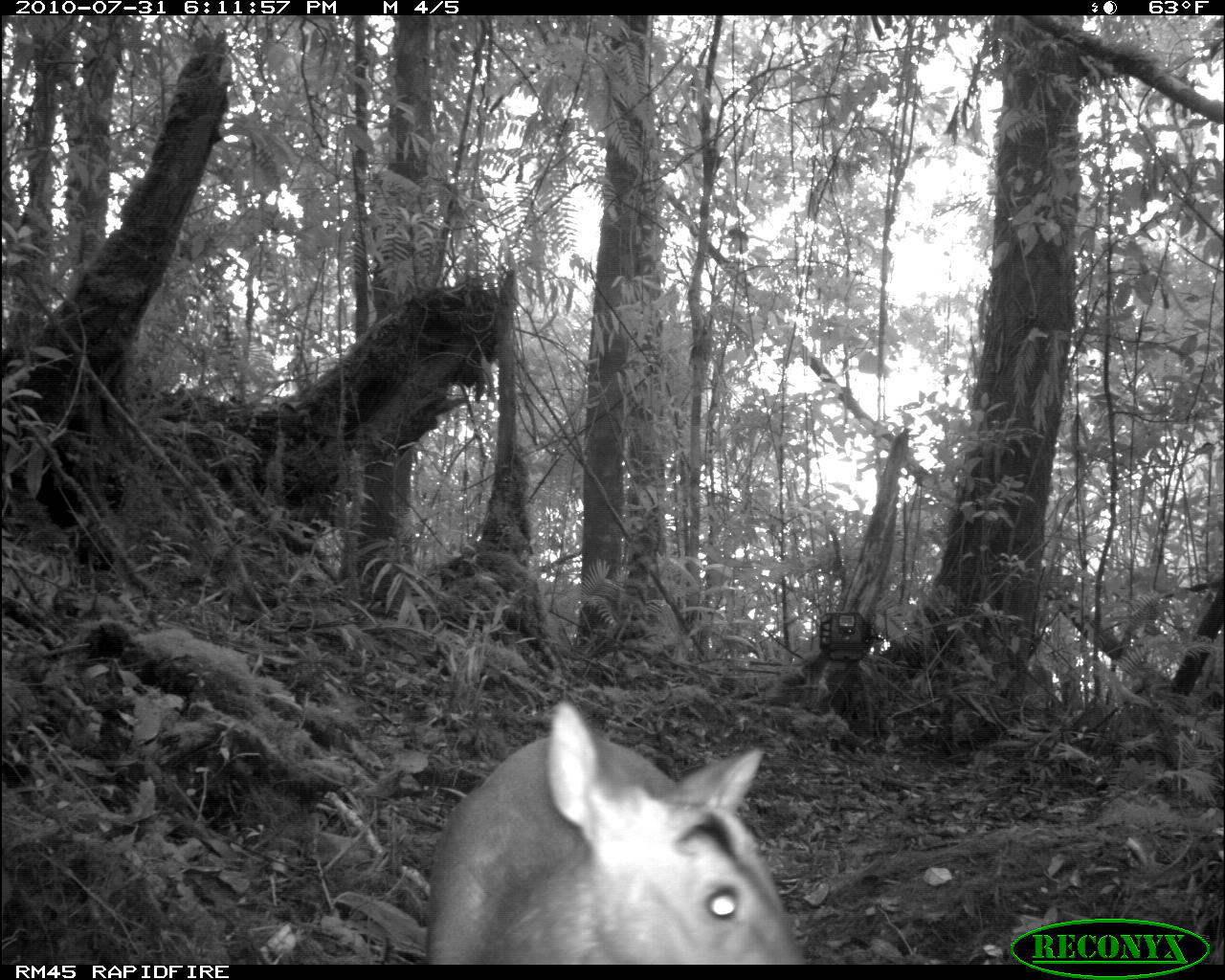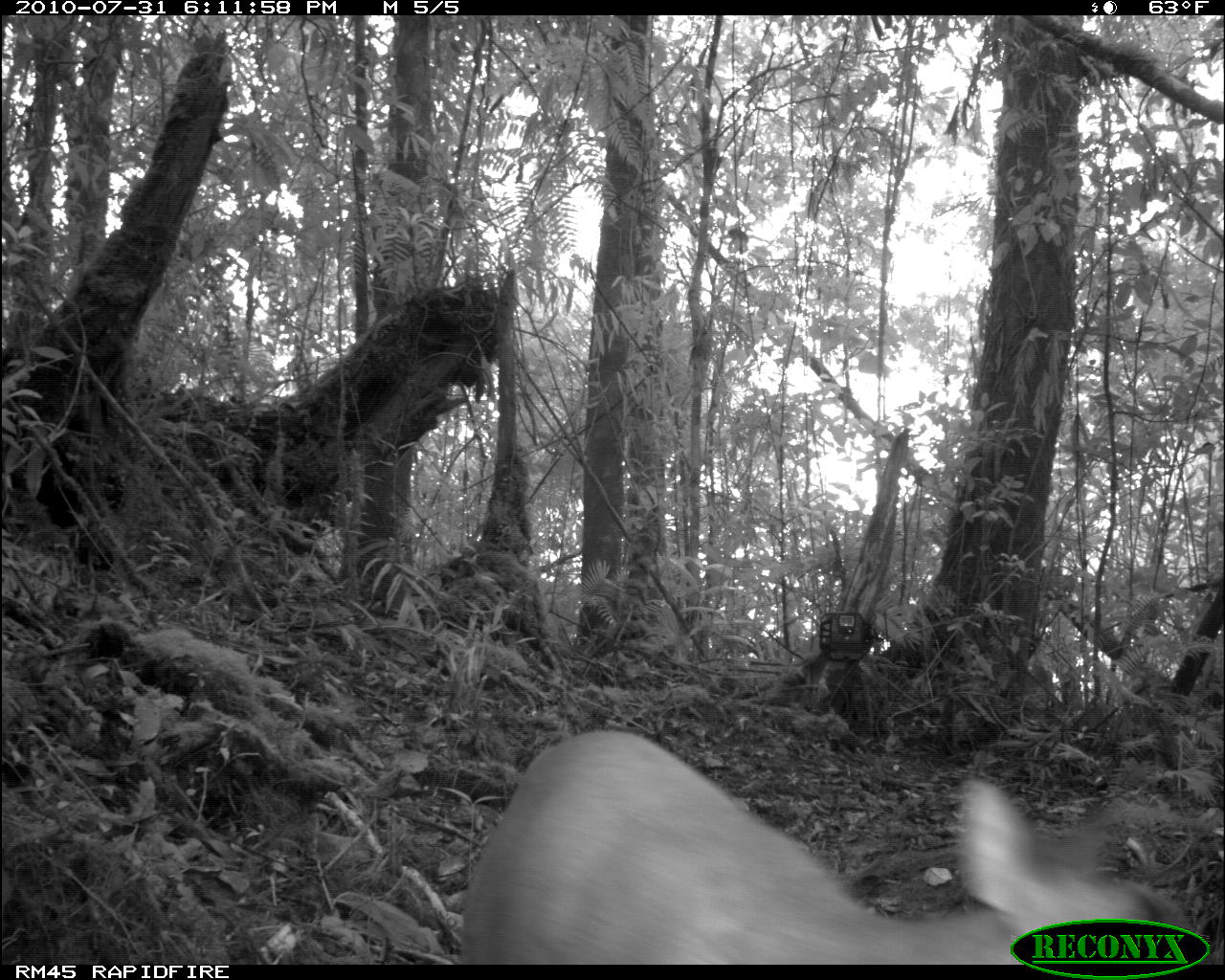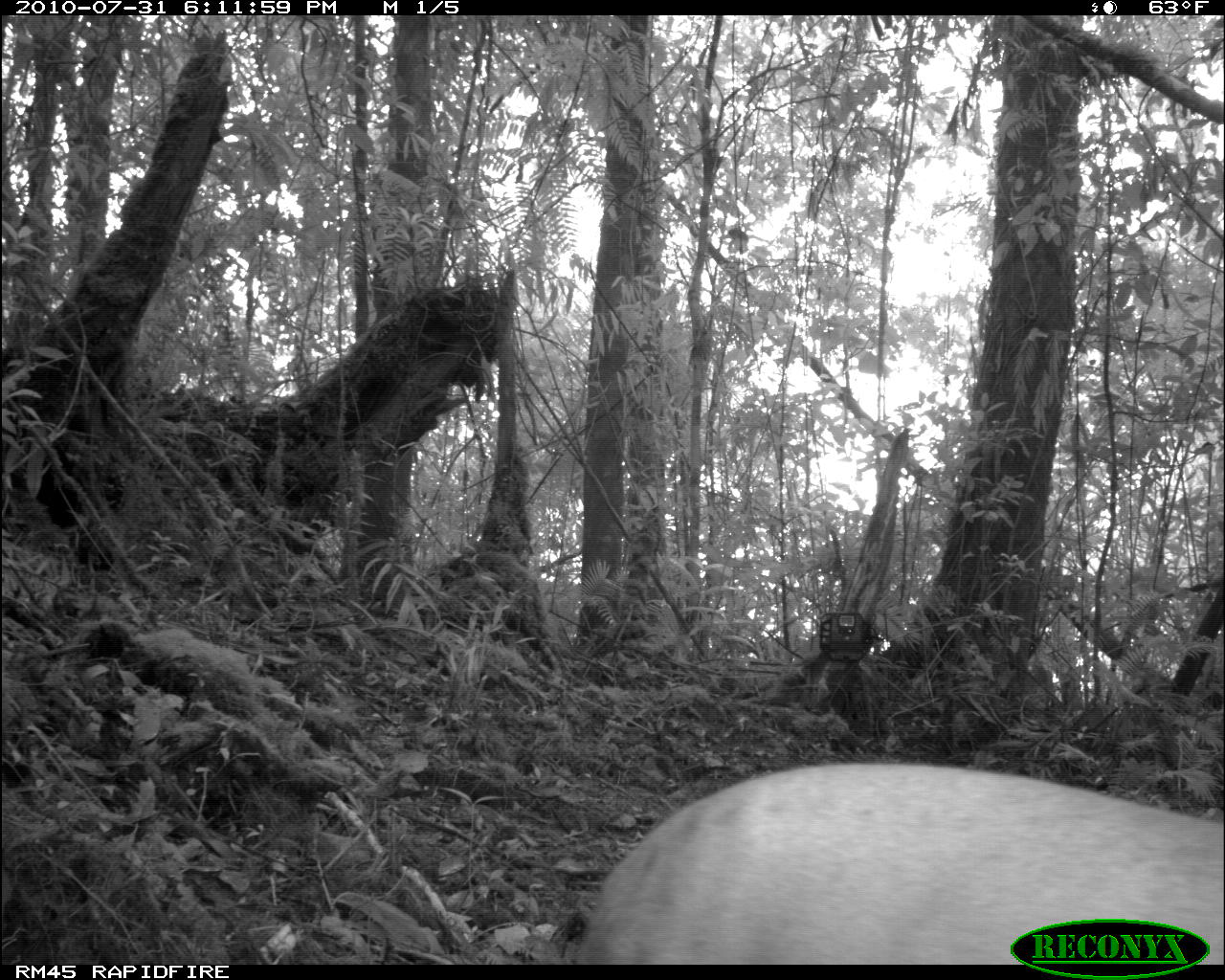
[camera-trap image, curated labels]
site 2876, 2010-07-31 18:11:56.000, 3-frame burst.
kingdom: Animalia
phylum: Chordata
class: Mammalia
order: Artiodactyla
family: Cervidae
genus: Muntiacus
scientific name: Muntiacus muntjak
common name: southern red muntjac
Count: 1.